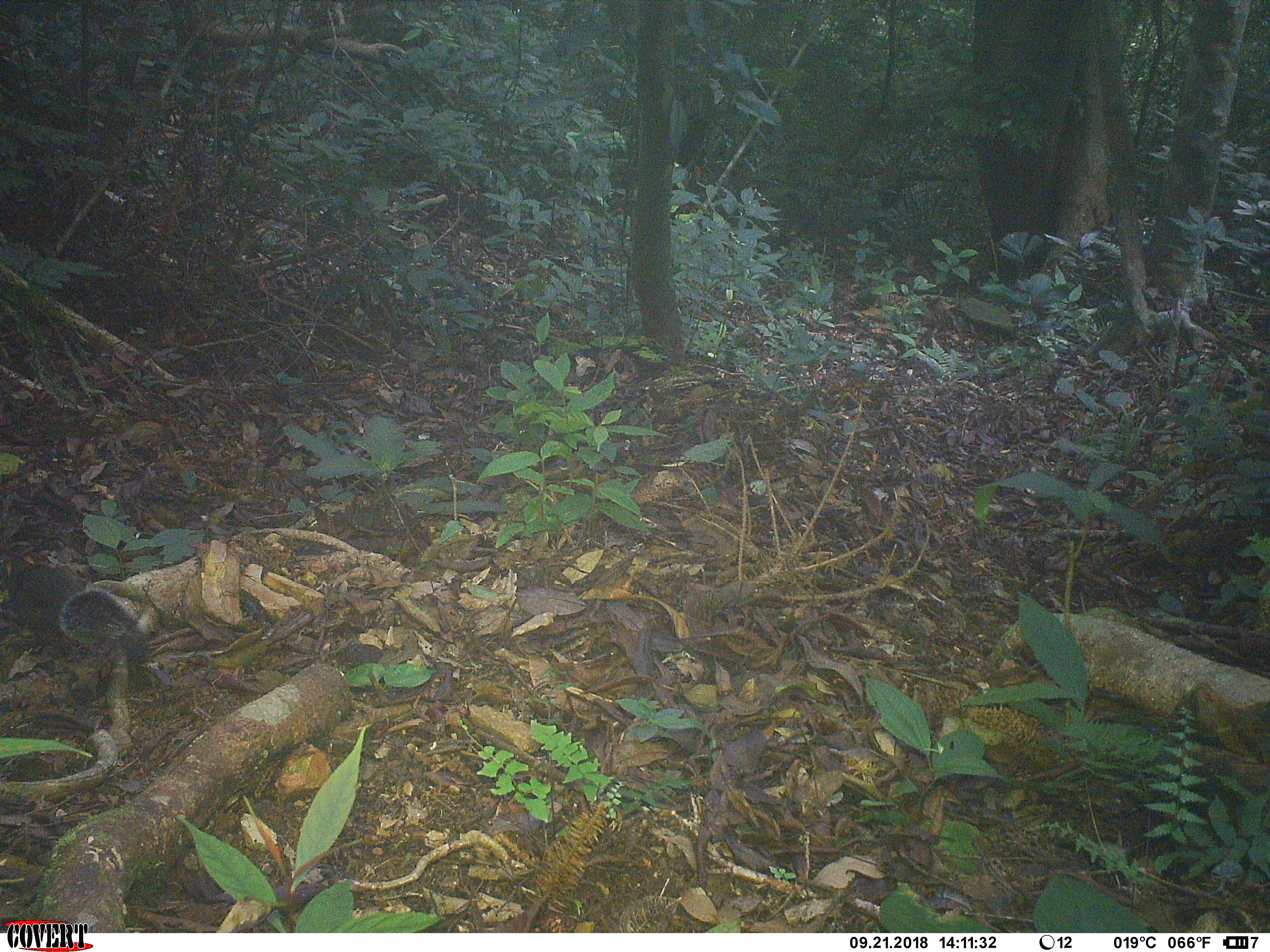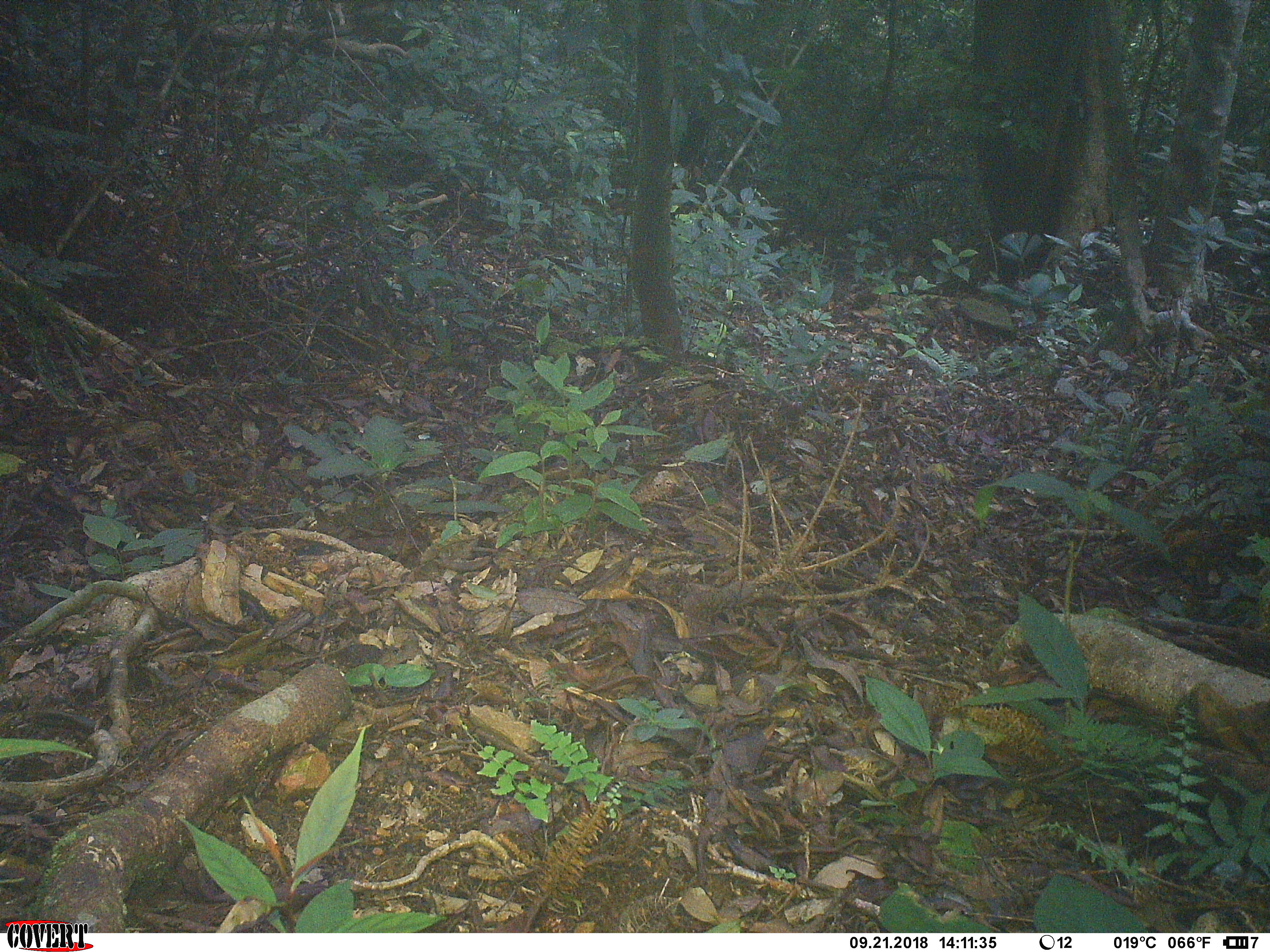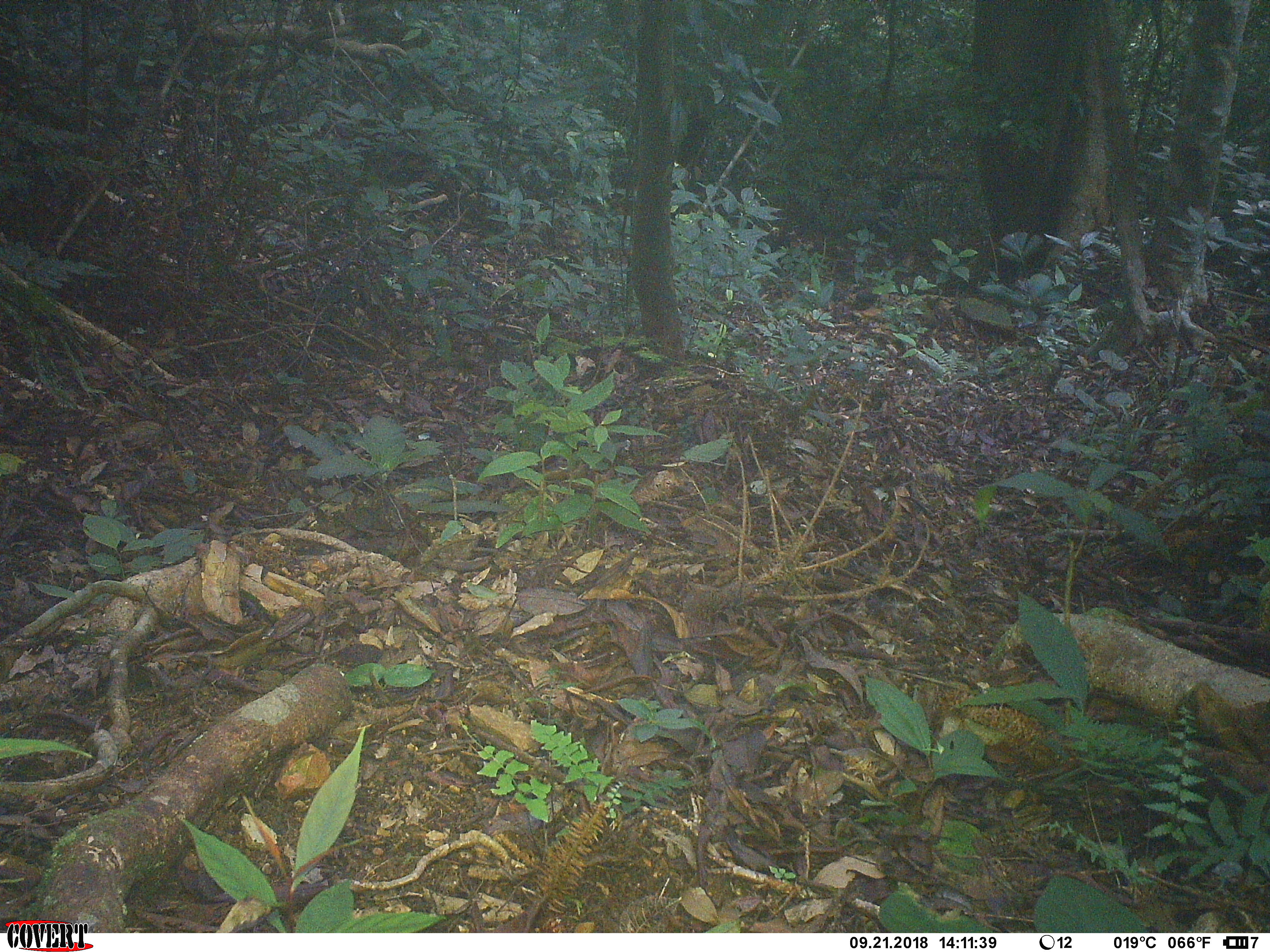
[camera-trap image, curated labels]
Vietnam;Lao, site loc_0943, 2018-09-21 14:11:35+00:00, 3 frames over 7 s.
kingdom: Animalia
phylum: Chordata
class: Mammalia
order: Rodentia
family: Sciuridae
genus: Dremomys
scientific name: Dremomys rufigenis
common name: red-cheeked squirrel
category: red cheeked squirrel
Red cheeked squirrel (red-cheeked squirrel) (Dremomys rufigenis). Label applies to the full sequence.